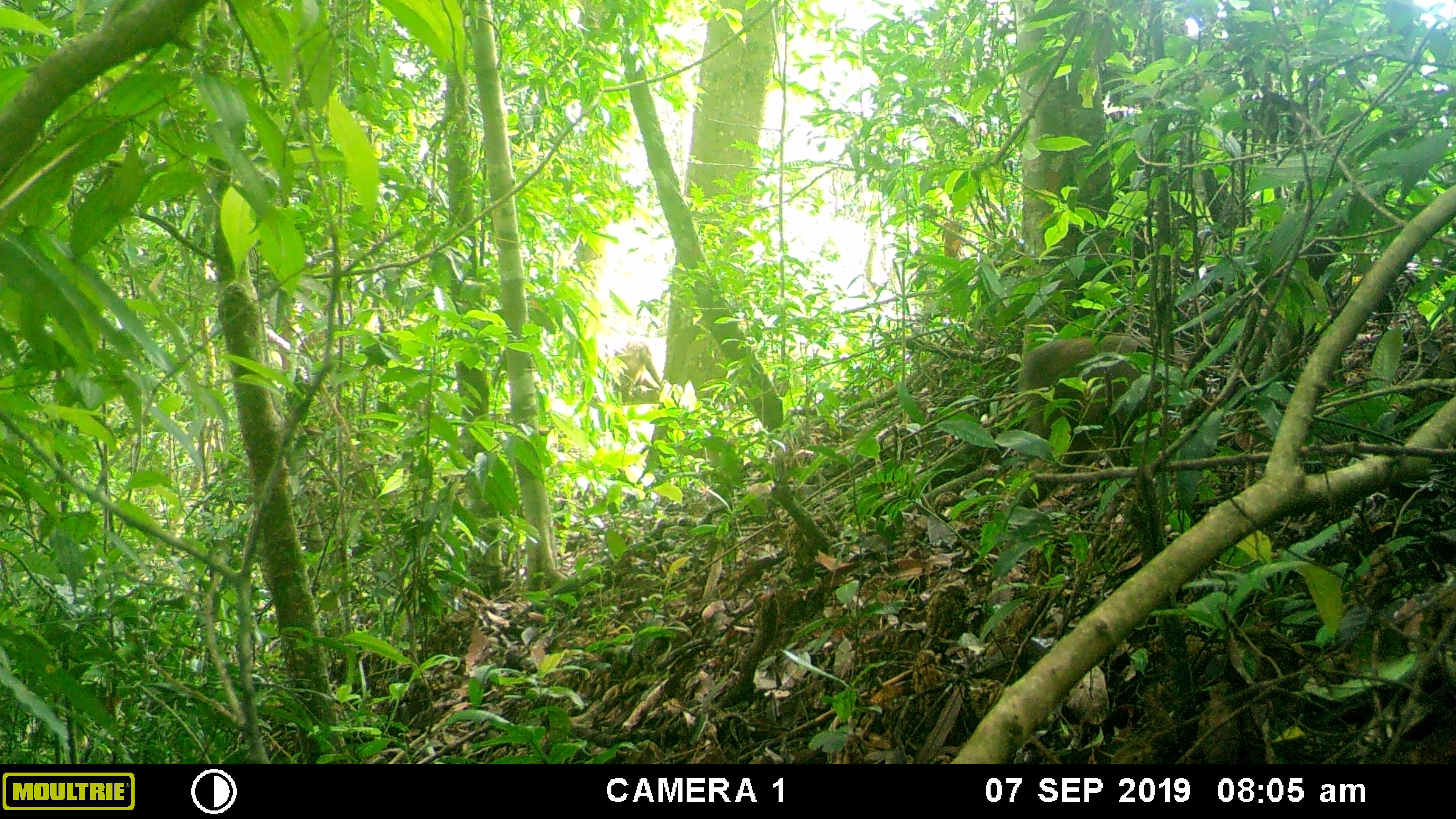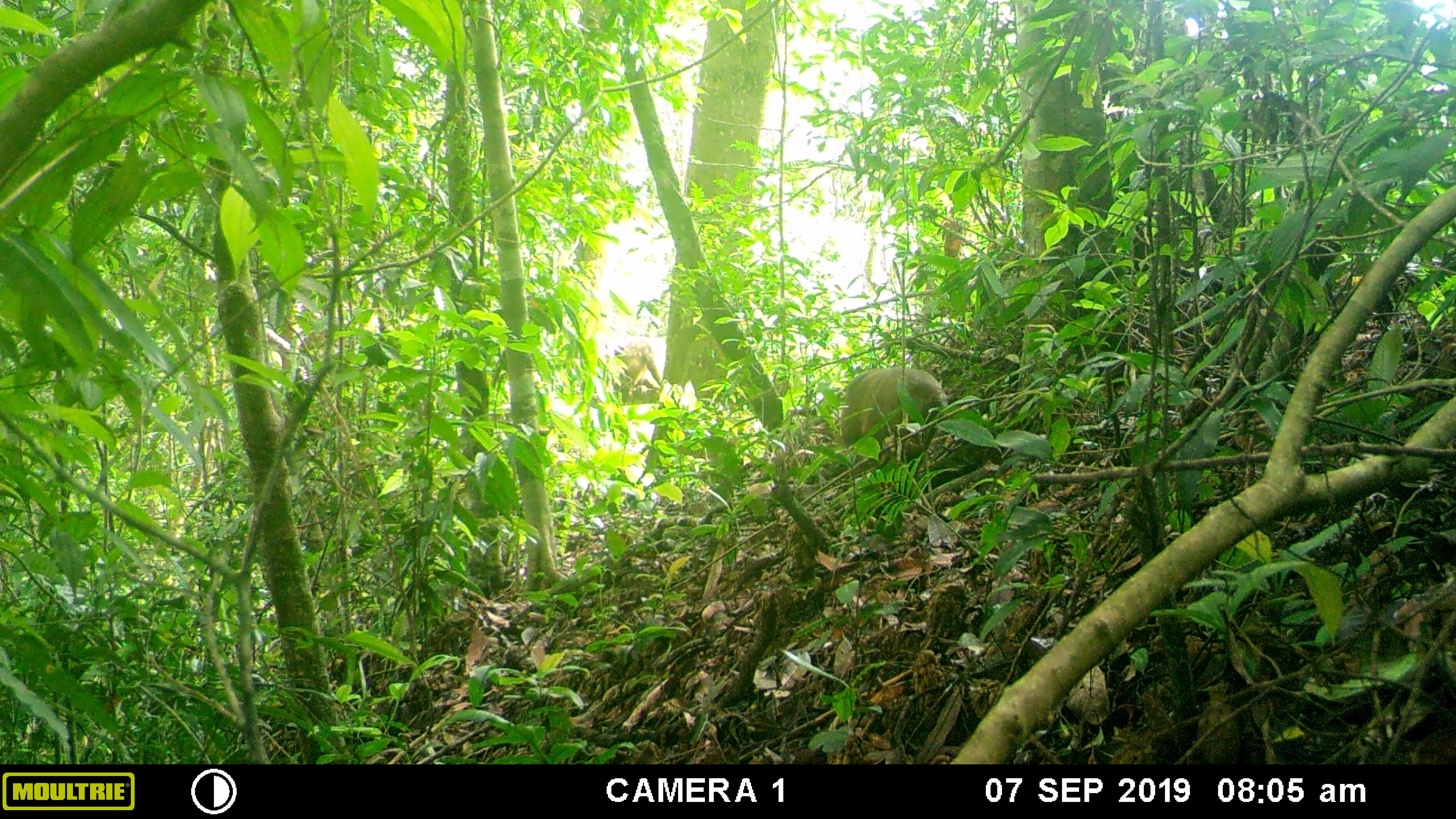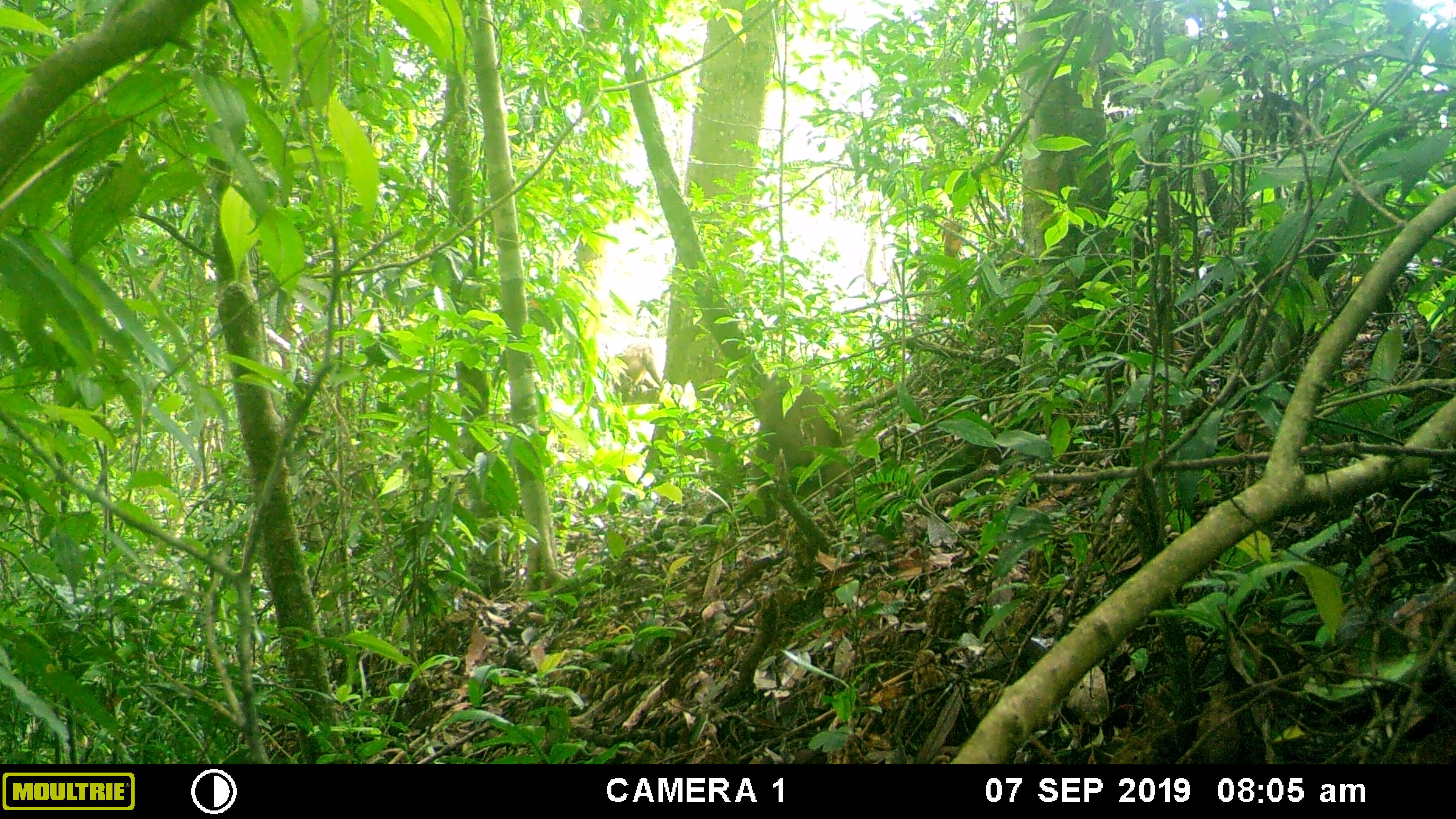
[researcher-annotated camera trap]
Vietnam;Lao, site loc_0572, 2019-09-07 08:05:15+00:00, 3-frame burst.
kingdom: Animalia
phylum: Chordata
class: Mammalia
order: Primates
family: Cercopithecidae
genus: Macaca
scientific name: Macaca arctoides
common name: stump-tailed macaque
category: stump tailed macaque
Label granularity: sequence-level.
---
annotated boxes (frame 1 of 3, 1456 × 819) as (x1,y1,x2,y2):
stump tailed macaque: (1019,333,1207,450); (607,341,663,396)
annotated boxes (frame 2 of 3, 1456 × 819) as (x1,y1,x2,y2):
stump tailed macaque: (839,366,947,477); (610,341,663,397)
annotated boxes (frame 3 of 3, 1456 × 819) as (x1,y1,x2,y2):
stump tailed macaque: (748,369,855,497); (612,342,660,392)